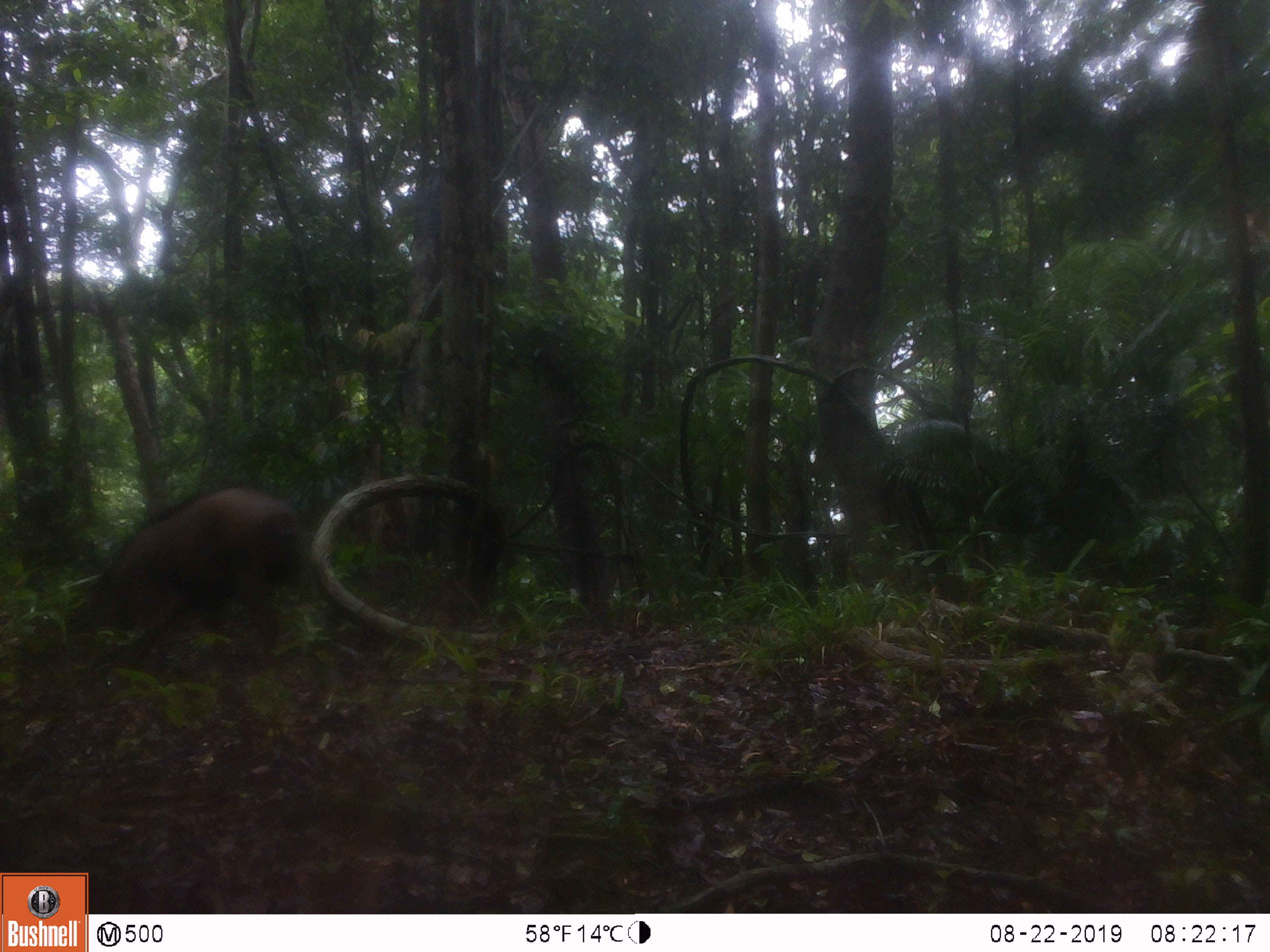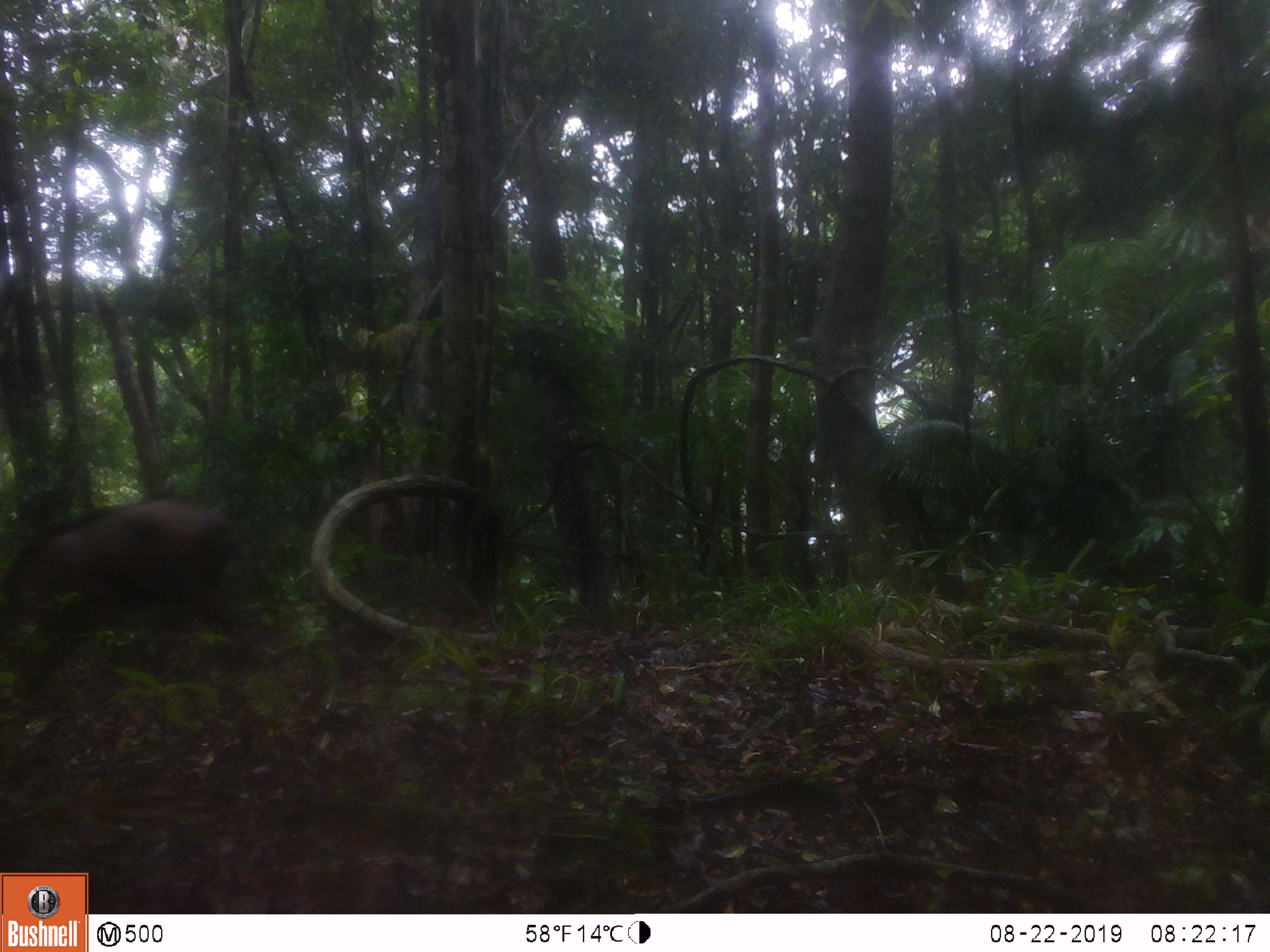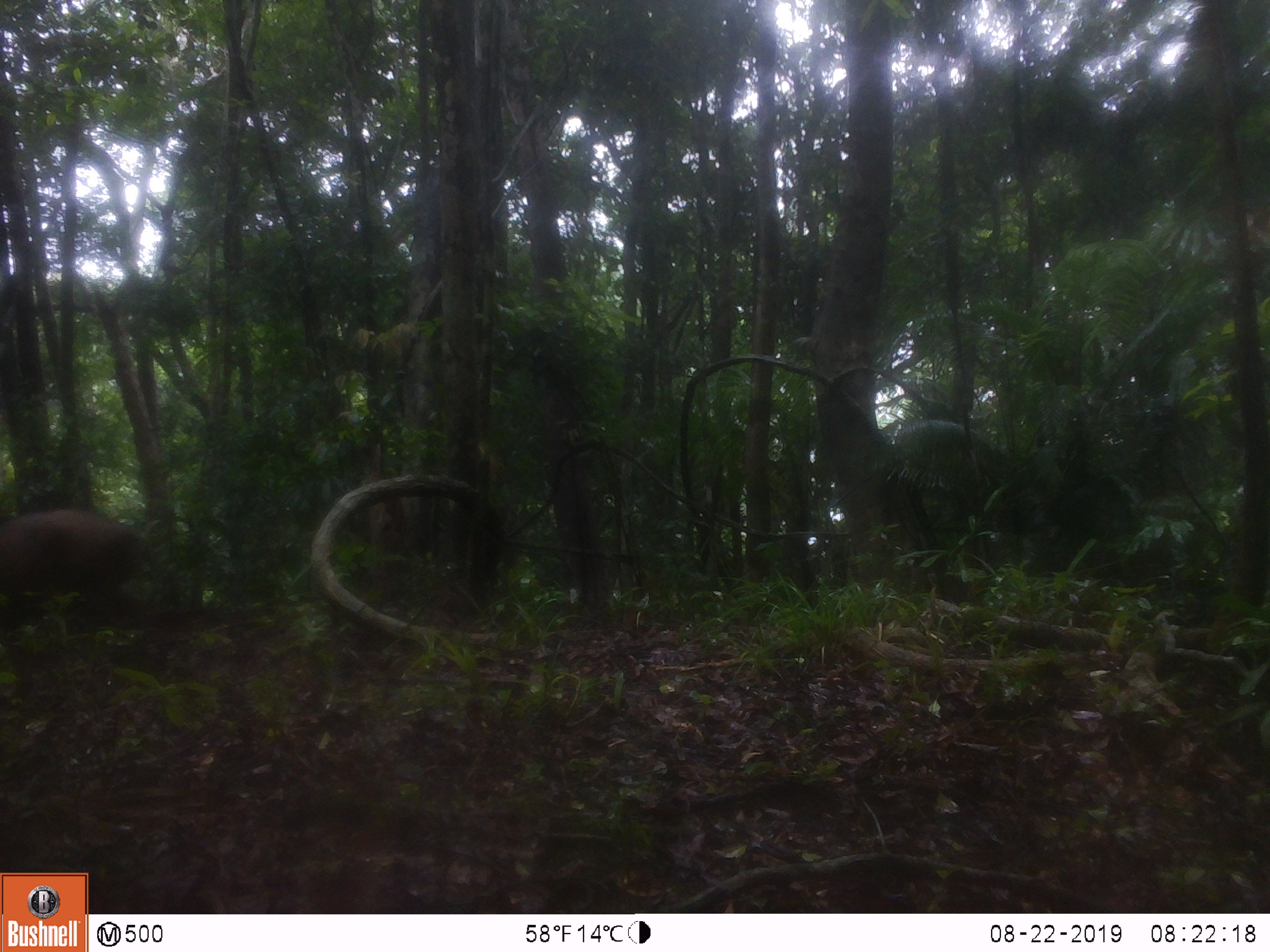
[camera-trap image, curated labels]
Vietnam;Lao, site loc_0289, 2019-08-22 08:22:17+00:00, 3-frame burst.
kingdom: Animalia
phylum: Chordata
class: Mammalia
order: Artiodactyla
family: Suidae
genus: Sus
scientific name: Sus scrofa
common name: eurasian wild pig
Eurasian wild pig (Sus scrofa). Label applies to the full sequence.